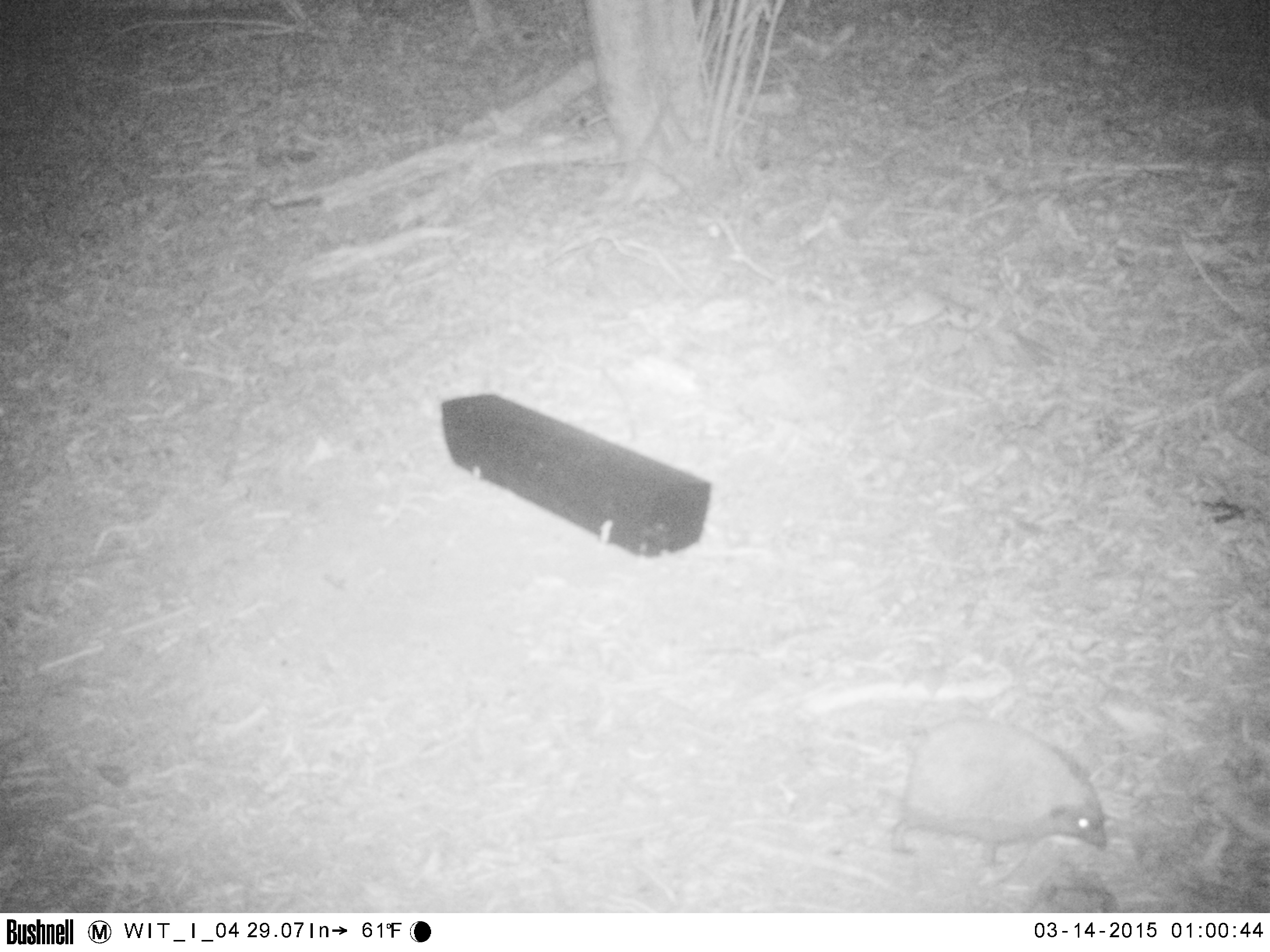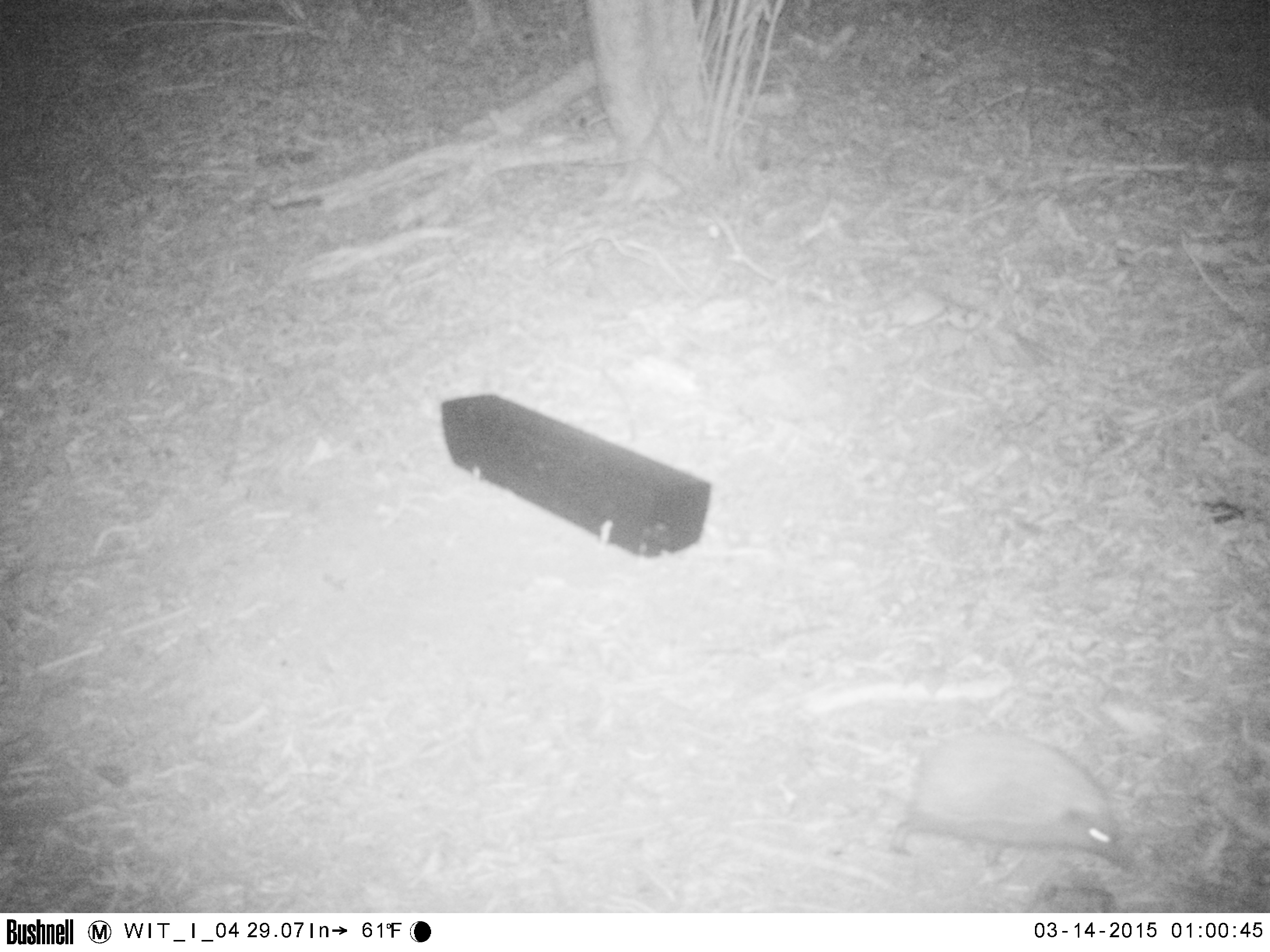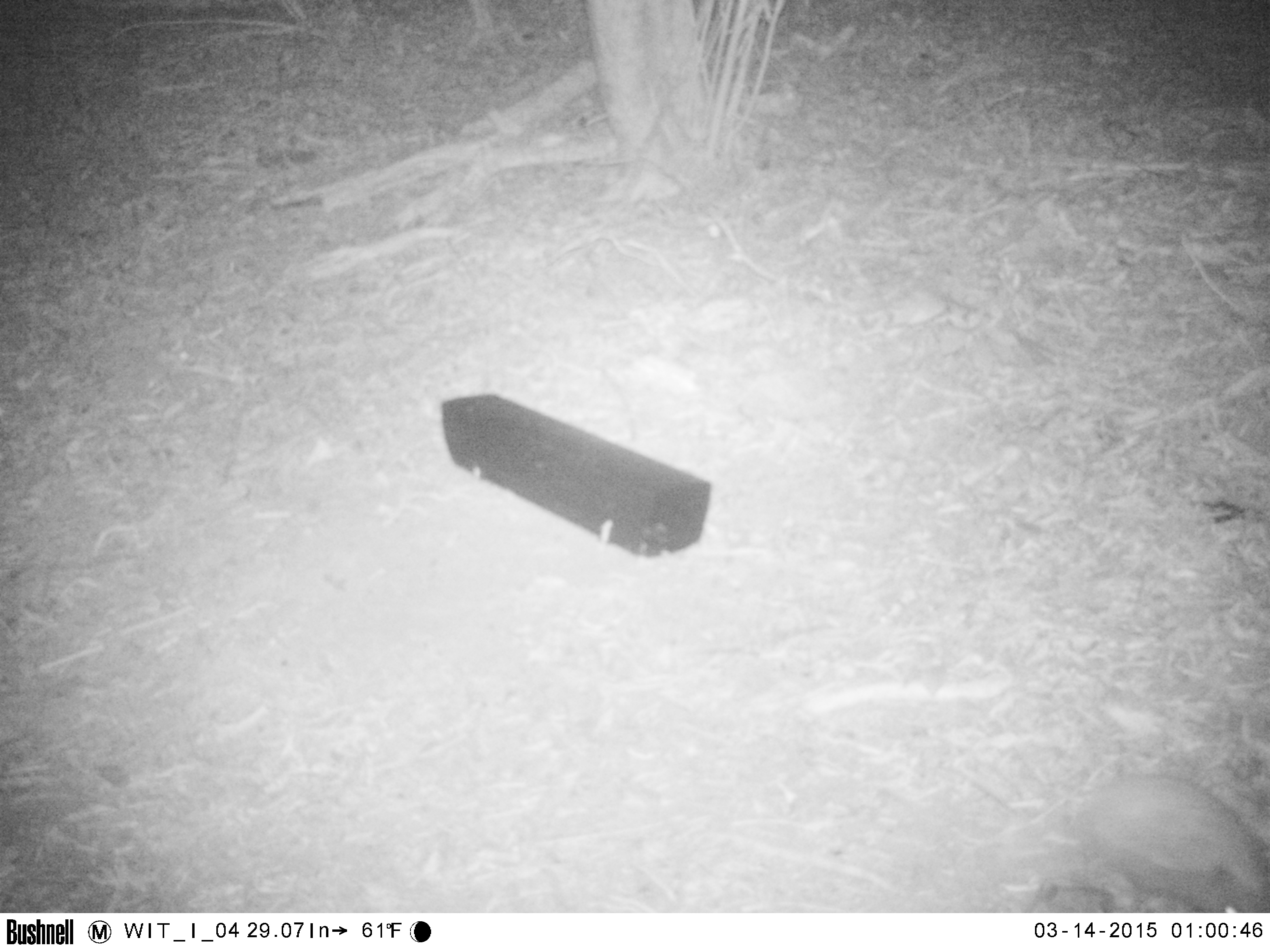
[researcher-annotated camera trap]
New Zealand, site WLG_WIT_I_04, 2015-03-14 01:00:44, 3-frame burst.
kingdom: Animalia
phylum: Chordata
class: Mammalia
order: Eulipotyphla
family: Erinaceidae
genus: Erinaceus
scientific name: Erinaceus europaeus europaeus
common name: european hedgehog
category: hedgehog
Hedgehog (european hedgehog) (Erinaceus europaeus europaeus).